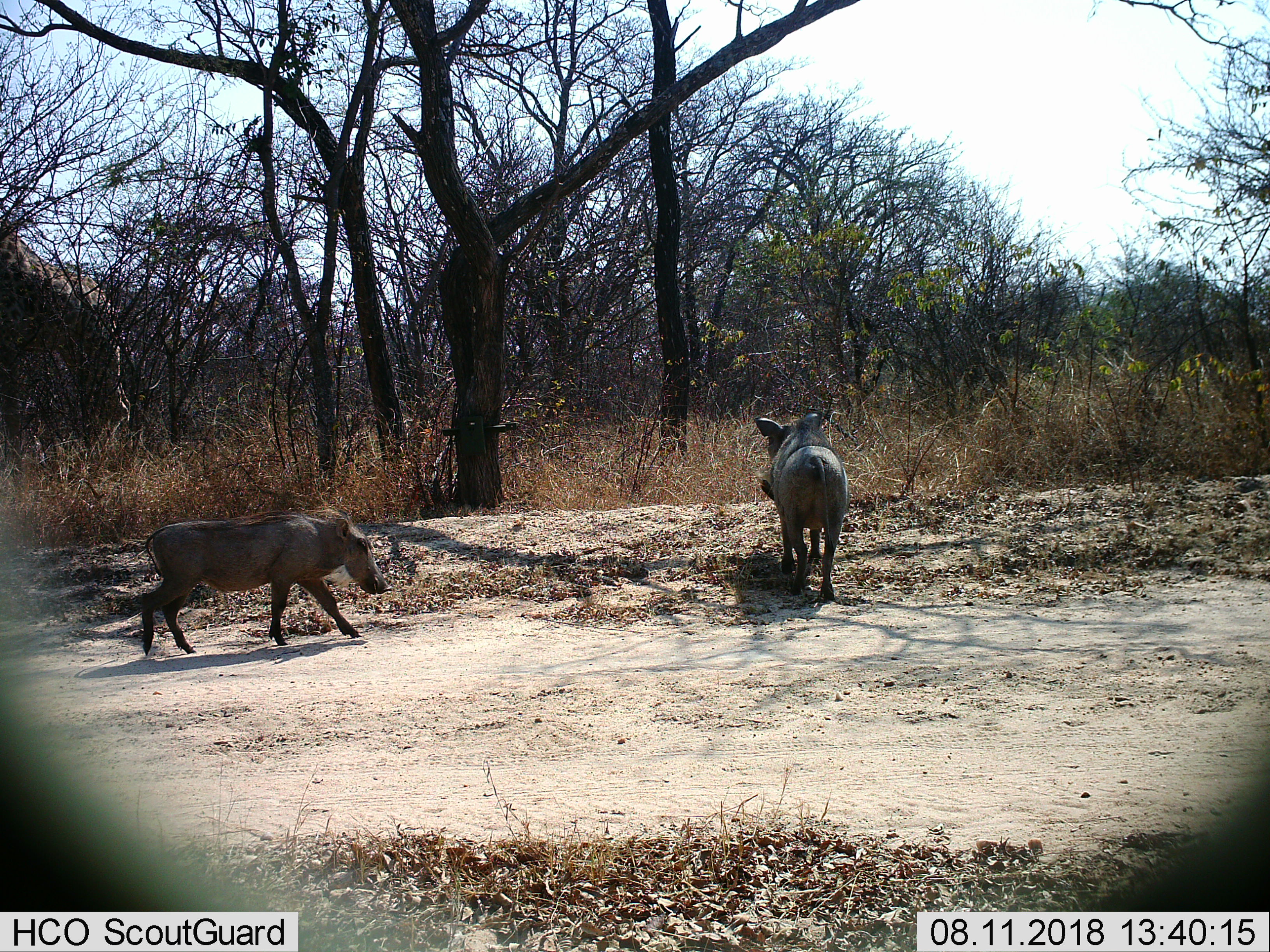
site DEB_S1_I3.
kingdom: Animalia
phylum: Chordata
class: Mammalia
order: Artiodactyla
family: Suidae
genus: Phacochoerus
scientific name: Phacochoerus africanus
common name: warthog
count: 2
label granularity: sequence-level